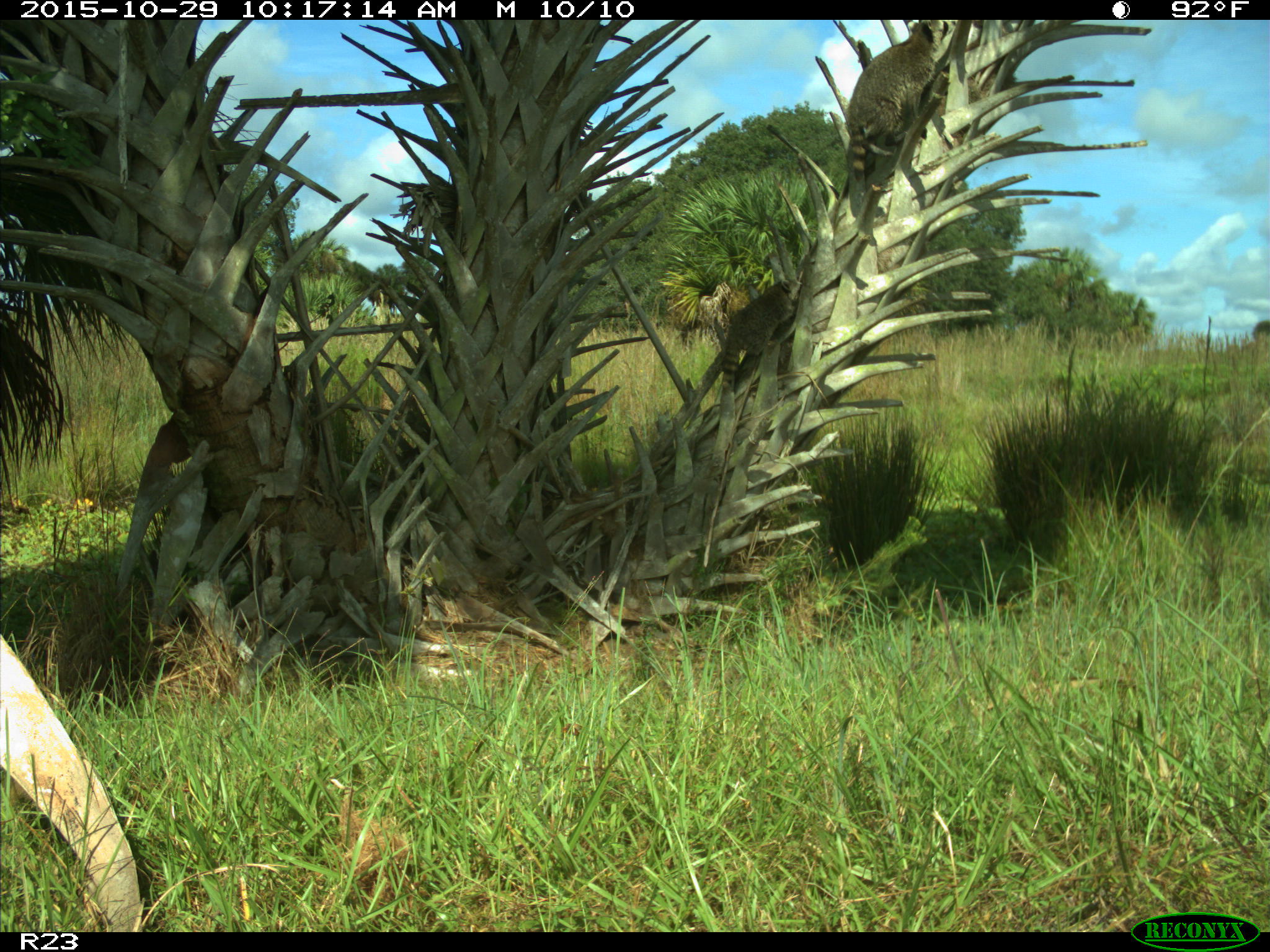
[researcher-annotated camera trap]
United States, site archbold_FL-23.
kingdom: Animalia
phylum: Chordata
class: Mammalia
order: Carnivora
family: Procyonidae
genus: Procyon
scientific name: Procyon lotor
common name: common raccoon